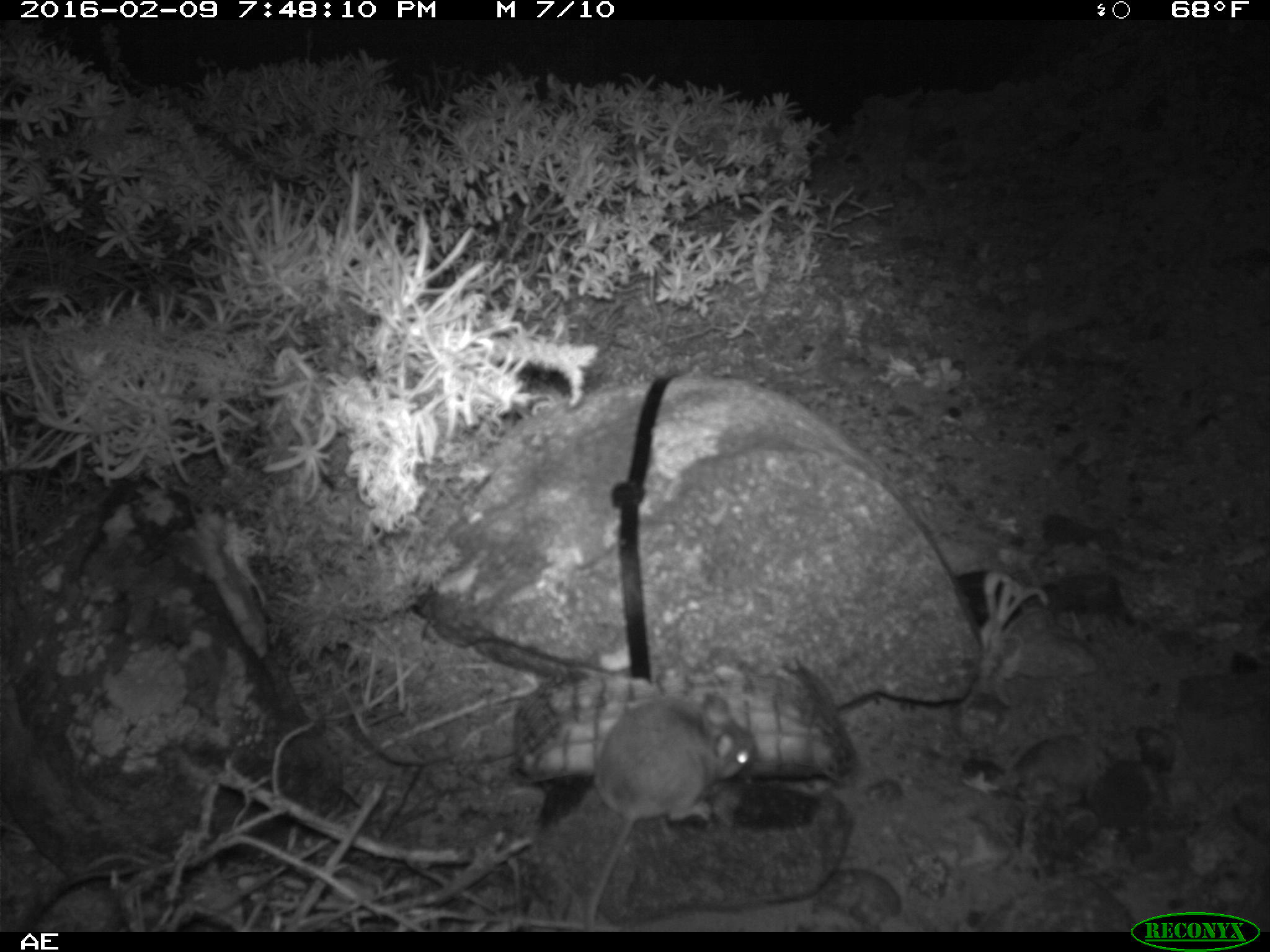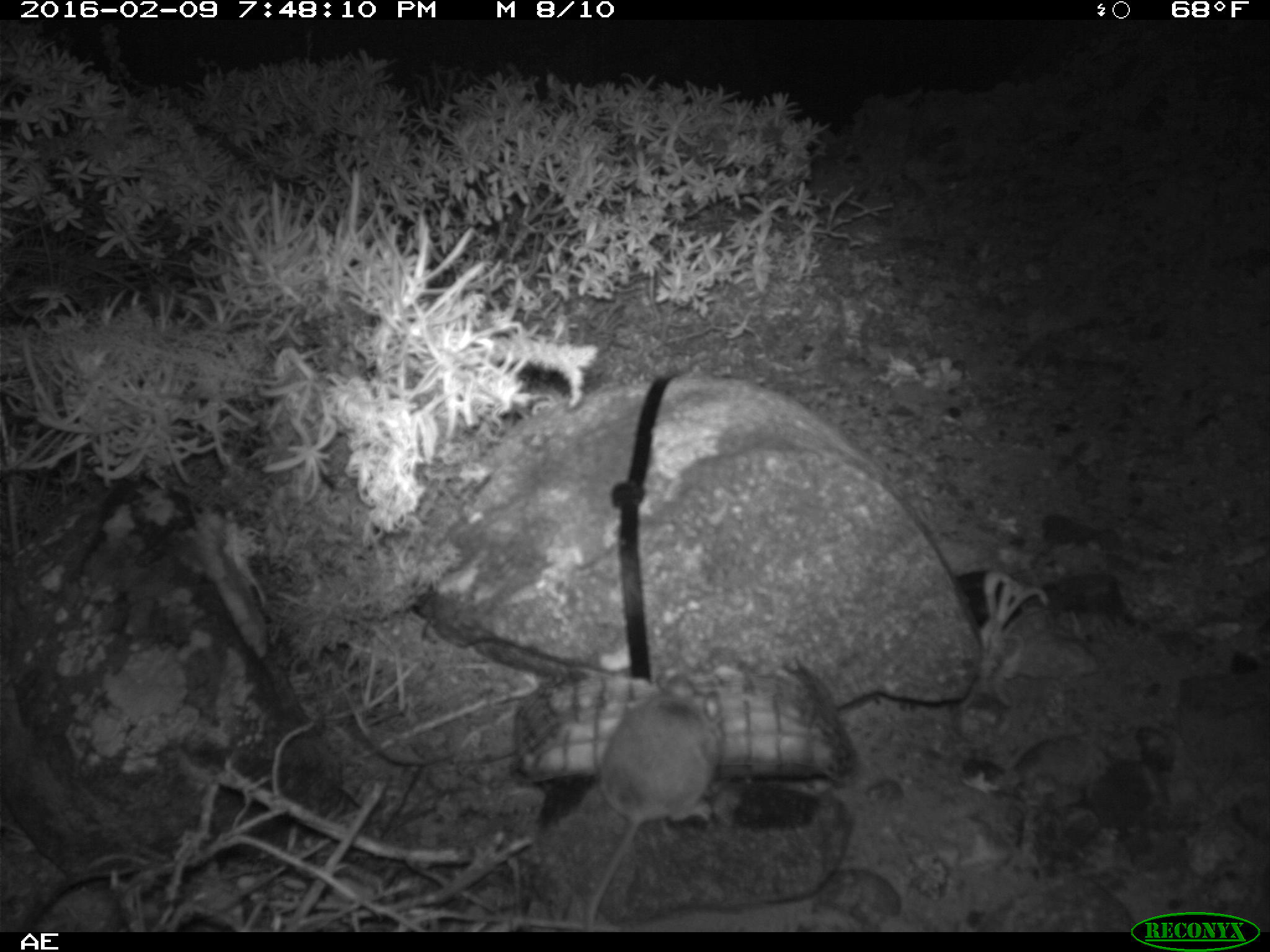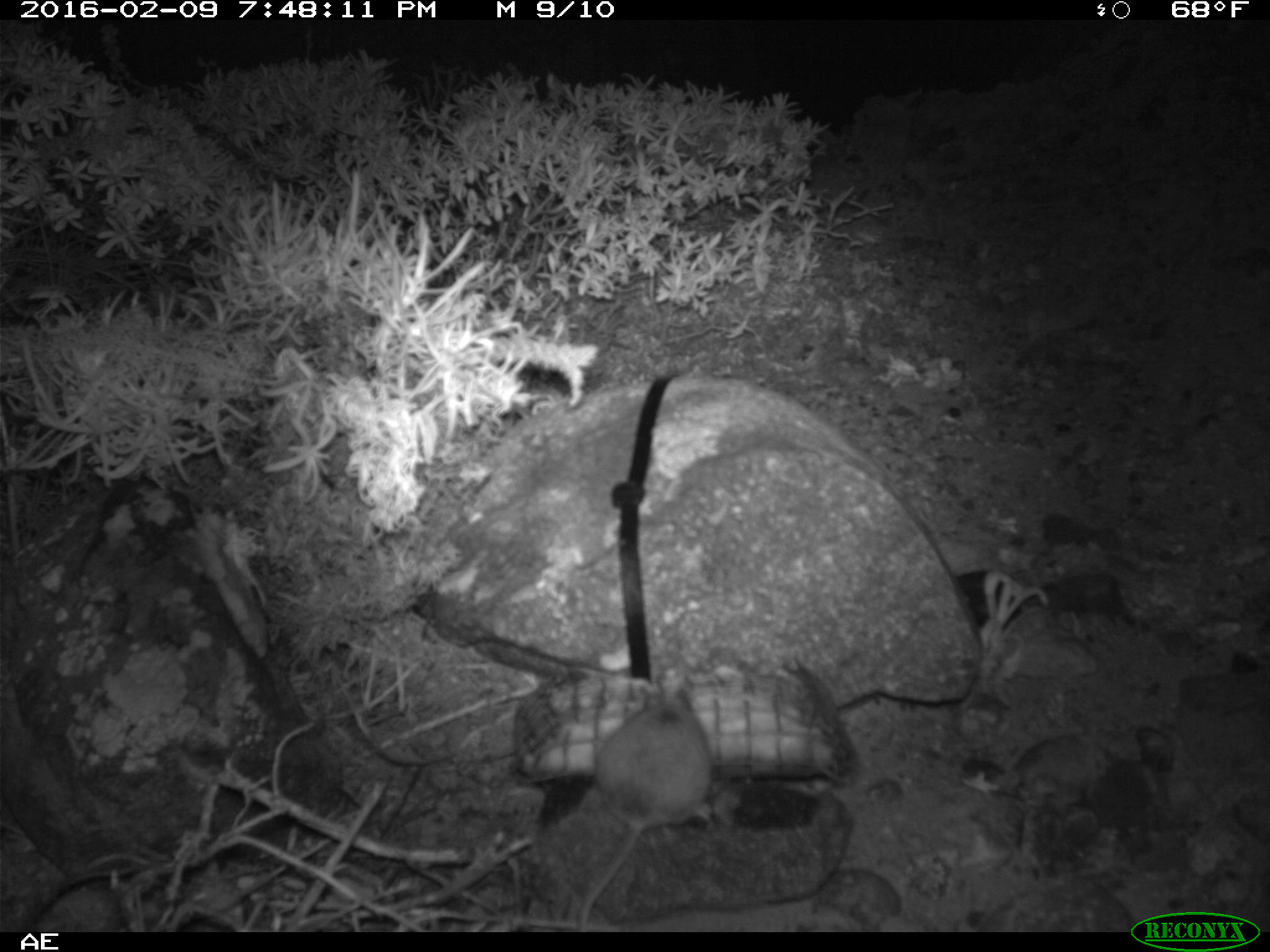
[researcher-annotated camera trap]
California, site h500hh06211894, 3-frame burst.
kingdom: Animalia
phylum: Chordata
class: Mammalia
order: Rodentia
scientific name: Rodentia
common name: rodent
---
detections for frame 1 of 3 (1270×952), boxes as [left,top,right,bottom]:
rodent: [581,691,758,929]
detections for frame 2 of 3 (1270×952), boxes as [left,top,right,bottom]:
rodent: [584,675,726,930]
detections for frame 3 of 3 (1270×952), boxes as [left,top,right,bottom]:
rodent: [577,689,711,932]